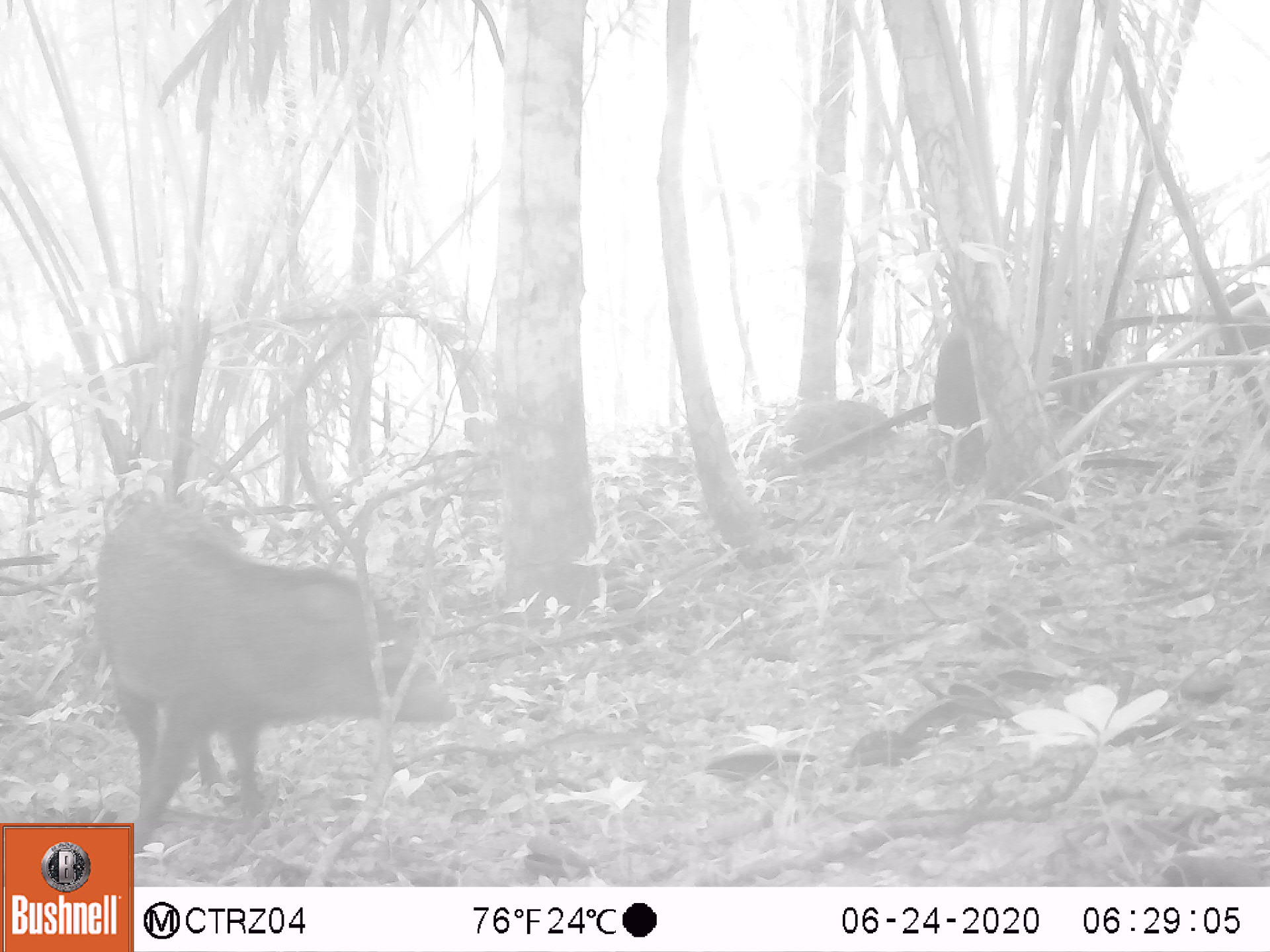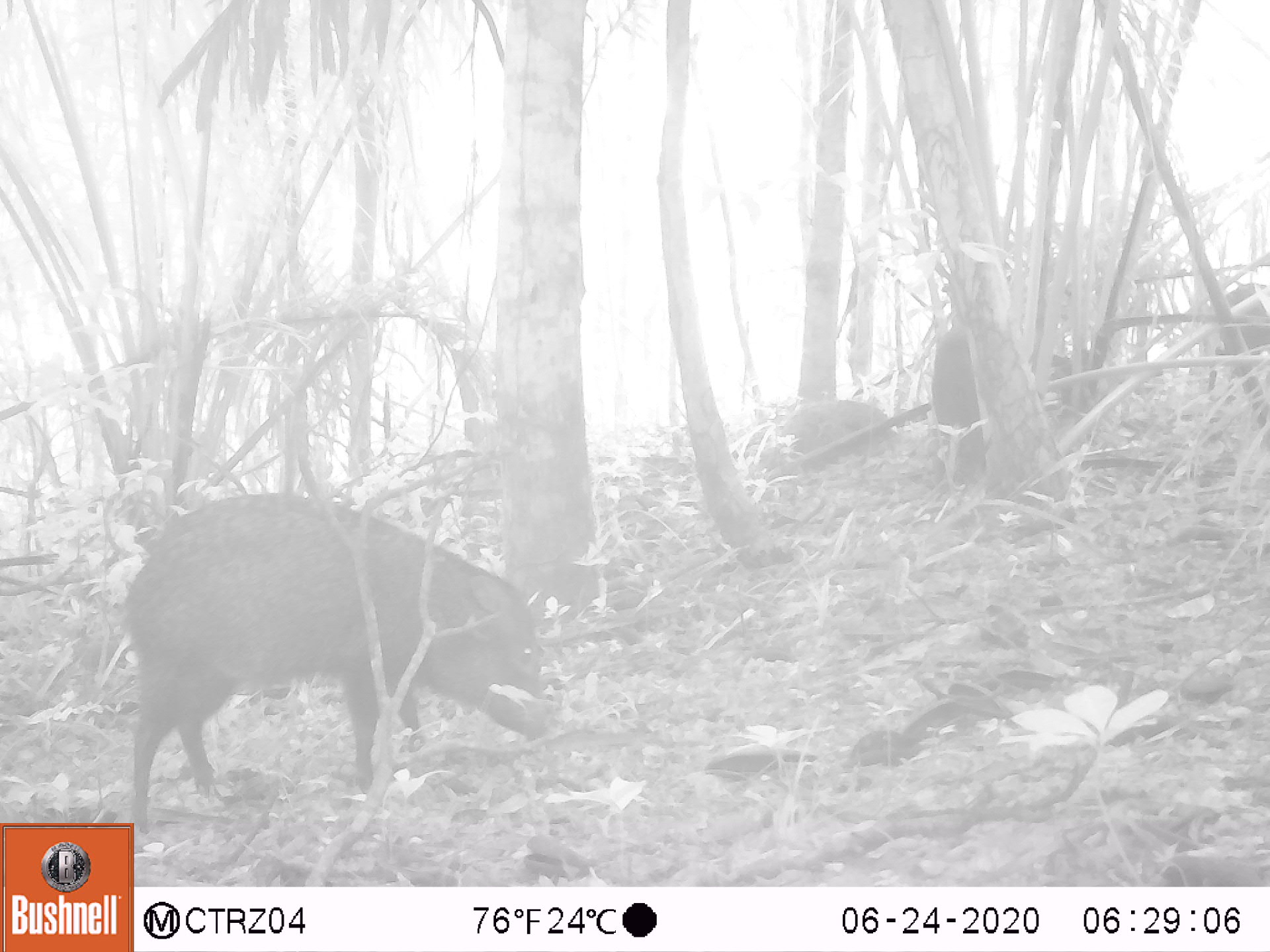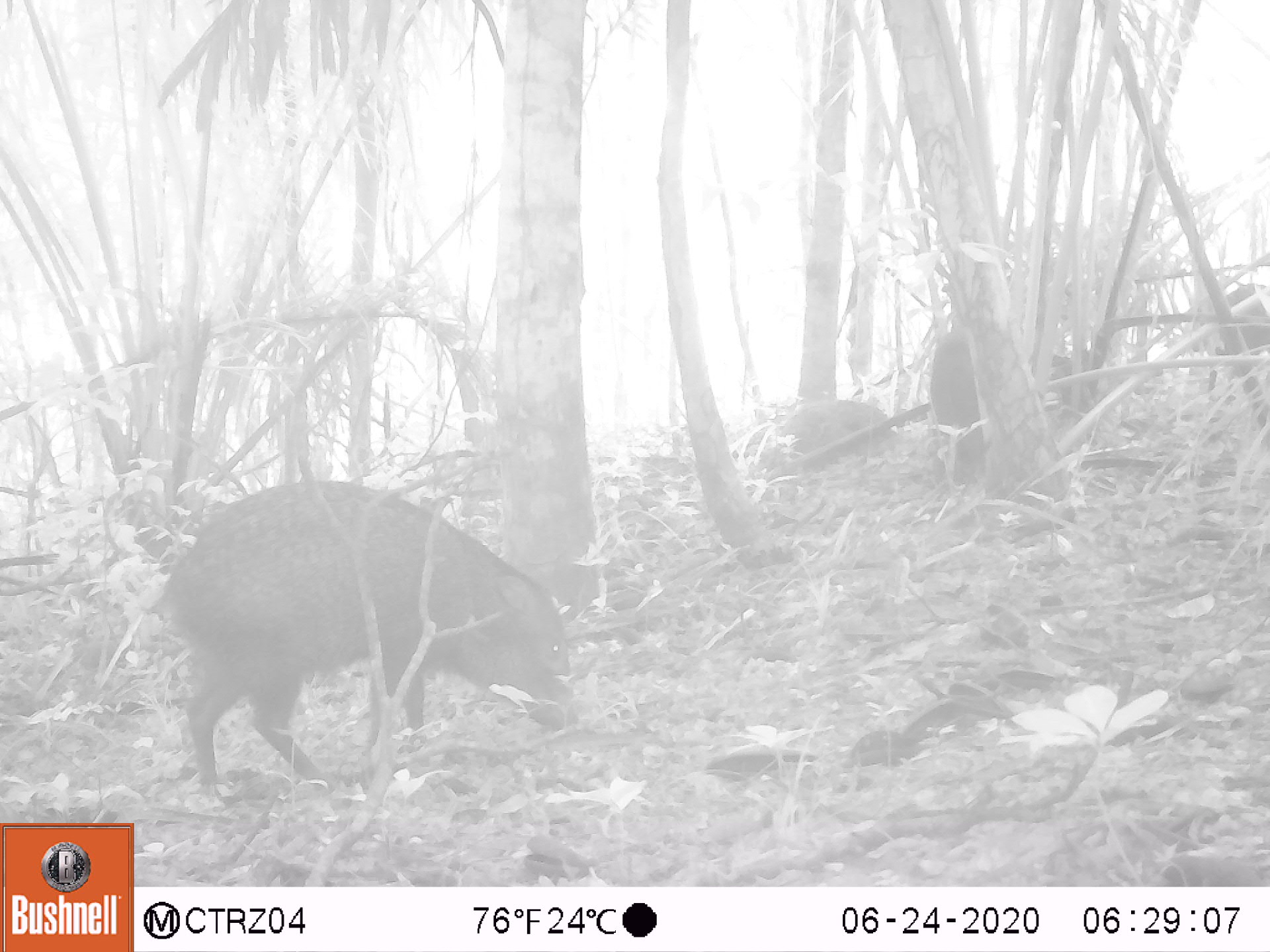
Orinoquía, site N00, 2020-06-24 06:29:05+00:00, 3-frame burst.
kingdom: Animalia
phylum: Chordata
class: Mammalia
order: Artiodactyla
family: Tayassuidae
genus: Pecari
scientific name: Pecari tajacu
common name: collared peccary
Collared peccary (Pecari tajacu).